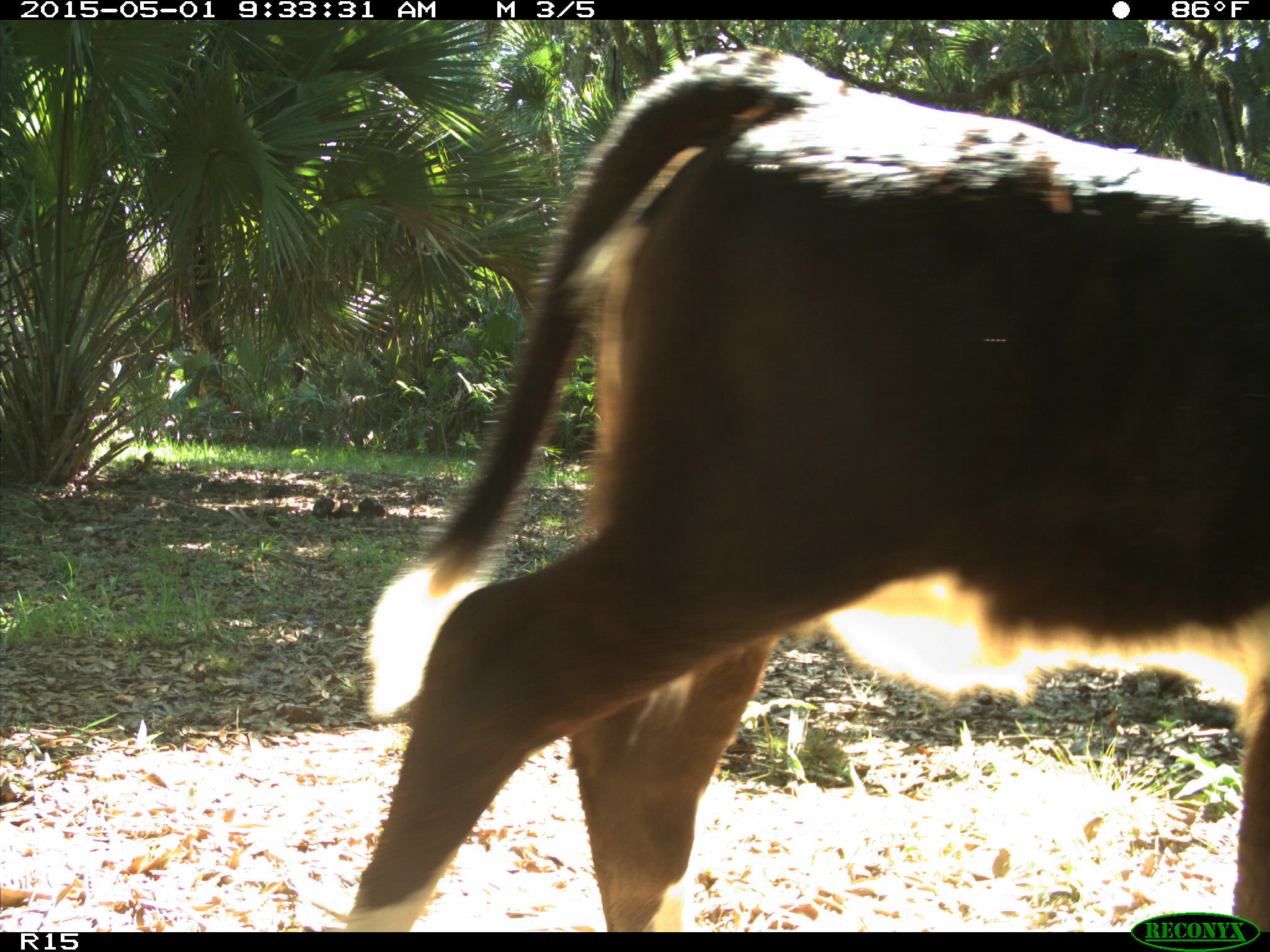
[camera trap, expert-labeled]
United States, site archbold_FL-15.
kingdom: Animalia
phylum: Chordata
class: Mammalia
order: Artiodactyla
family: Bovidae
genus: Bos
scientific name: Bos taurus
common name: domestic cow